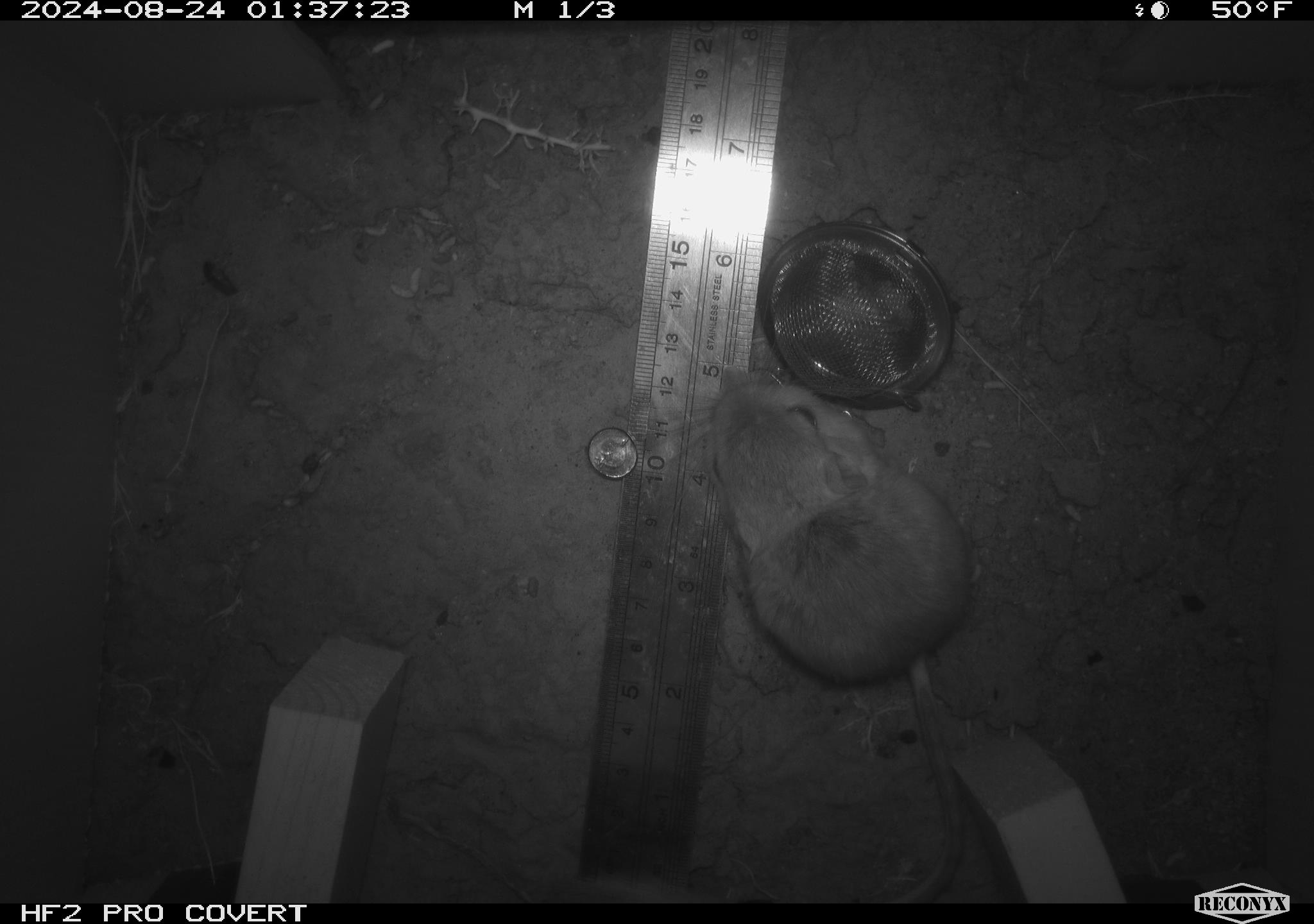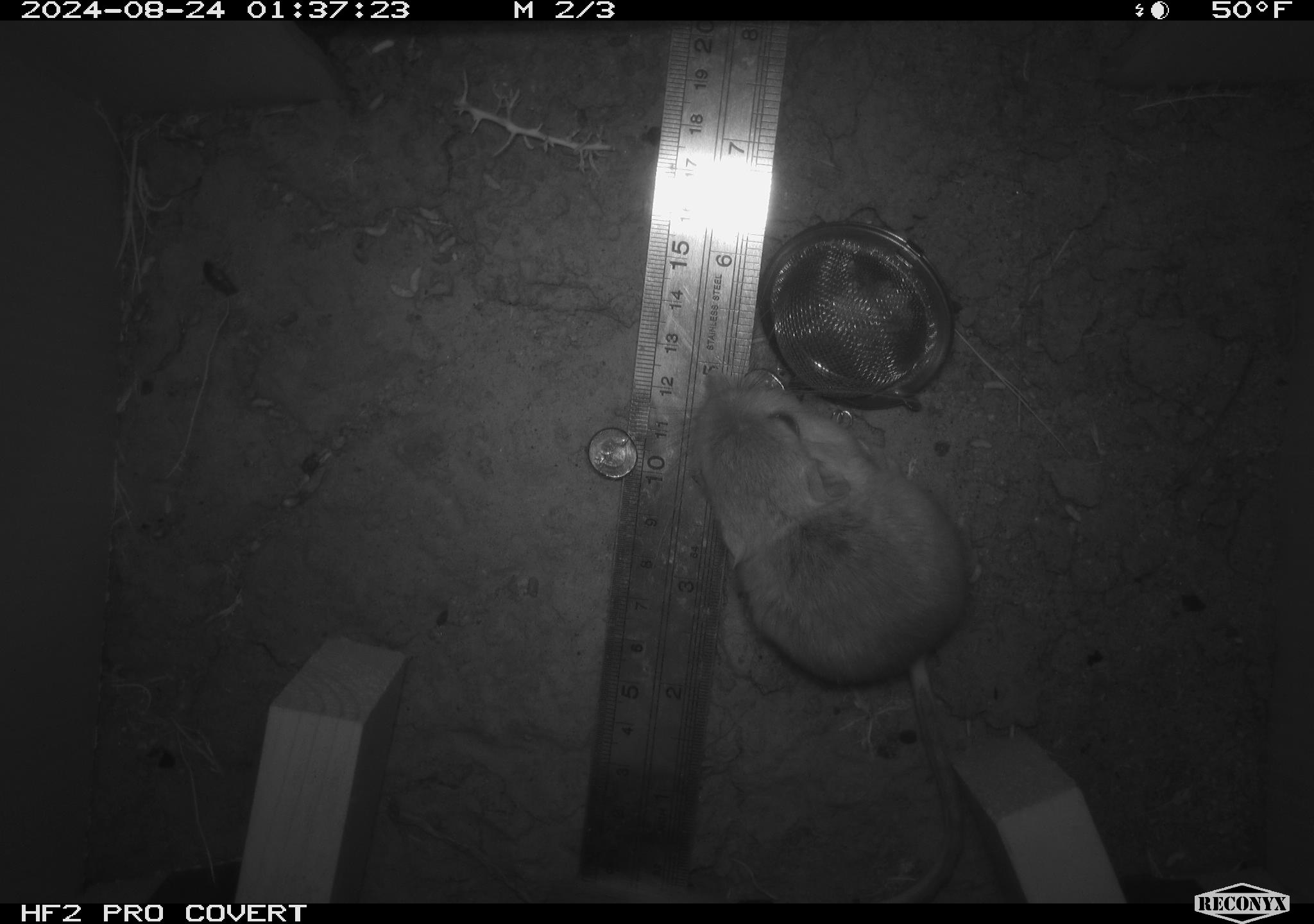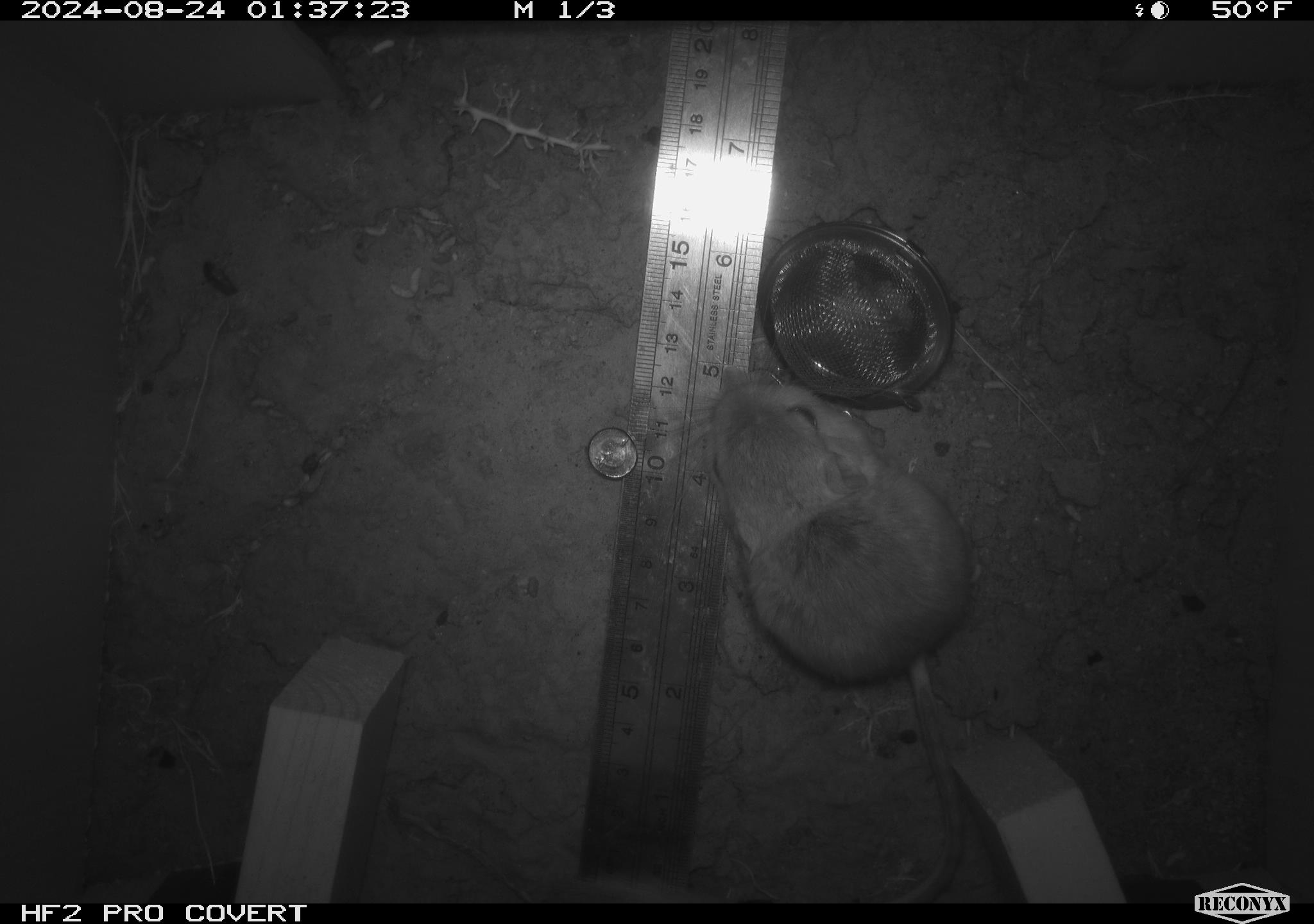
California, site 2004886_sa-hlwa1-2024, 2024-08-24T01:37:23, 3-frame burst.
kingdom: Animalia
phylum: Chordata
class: Mammalia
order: Rodentia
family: Heteromyidae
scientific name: Heteromyidae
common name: kangaroo rats and pocket mice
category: heteromyidae family